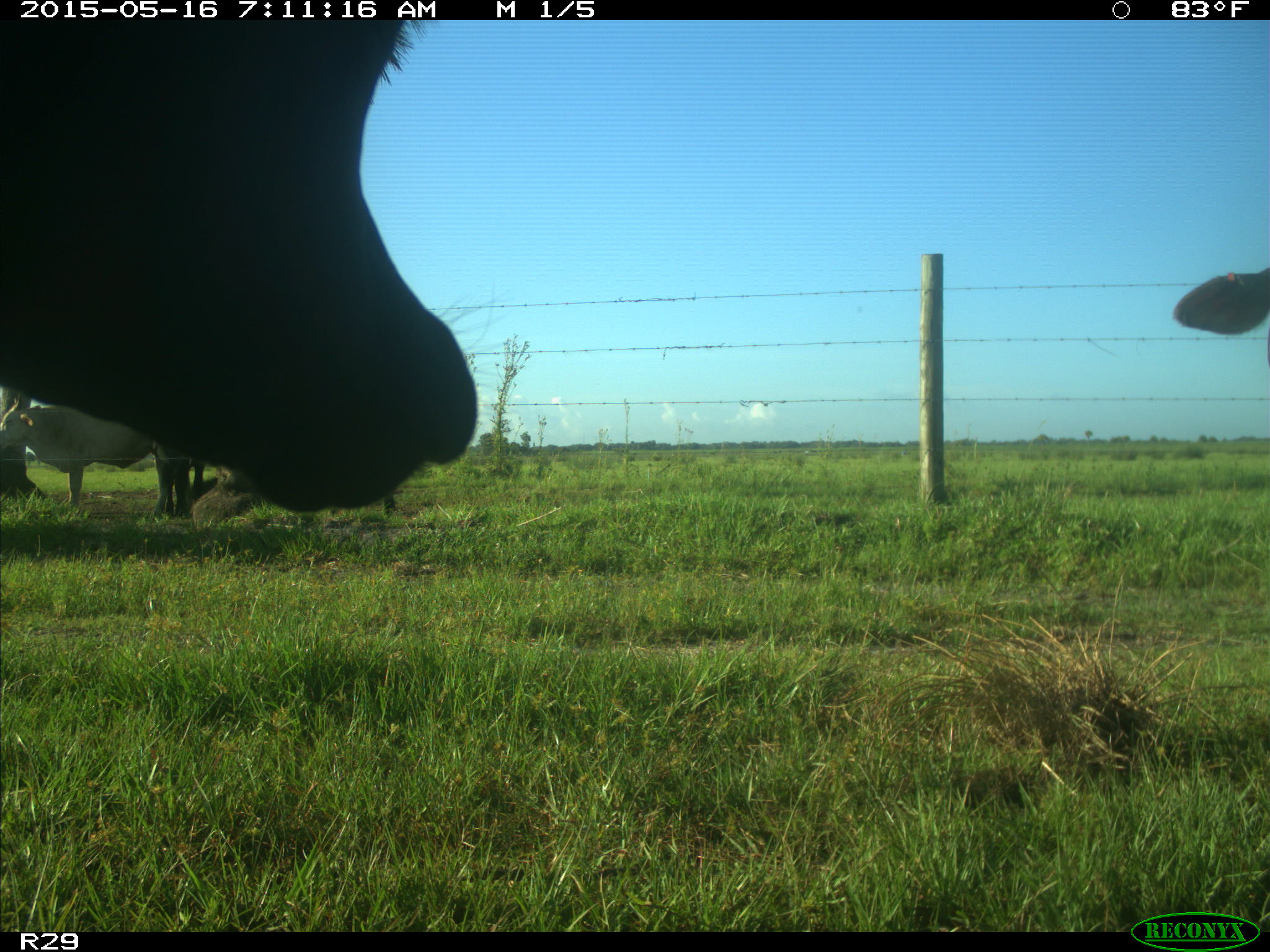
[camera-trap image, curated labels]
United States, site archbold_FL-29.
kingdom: Animalia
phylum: Chordata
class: Mammalia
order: Artiodactyla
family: Bovidae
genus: Bos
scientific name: Bos taurus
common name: domestic cow